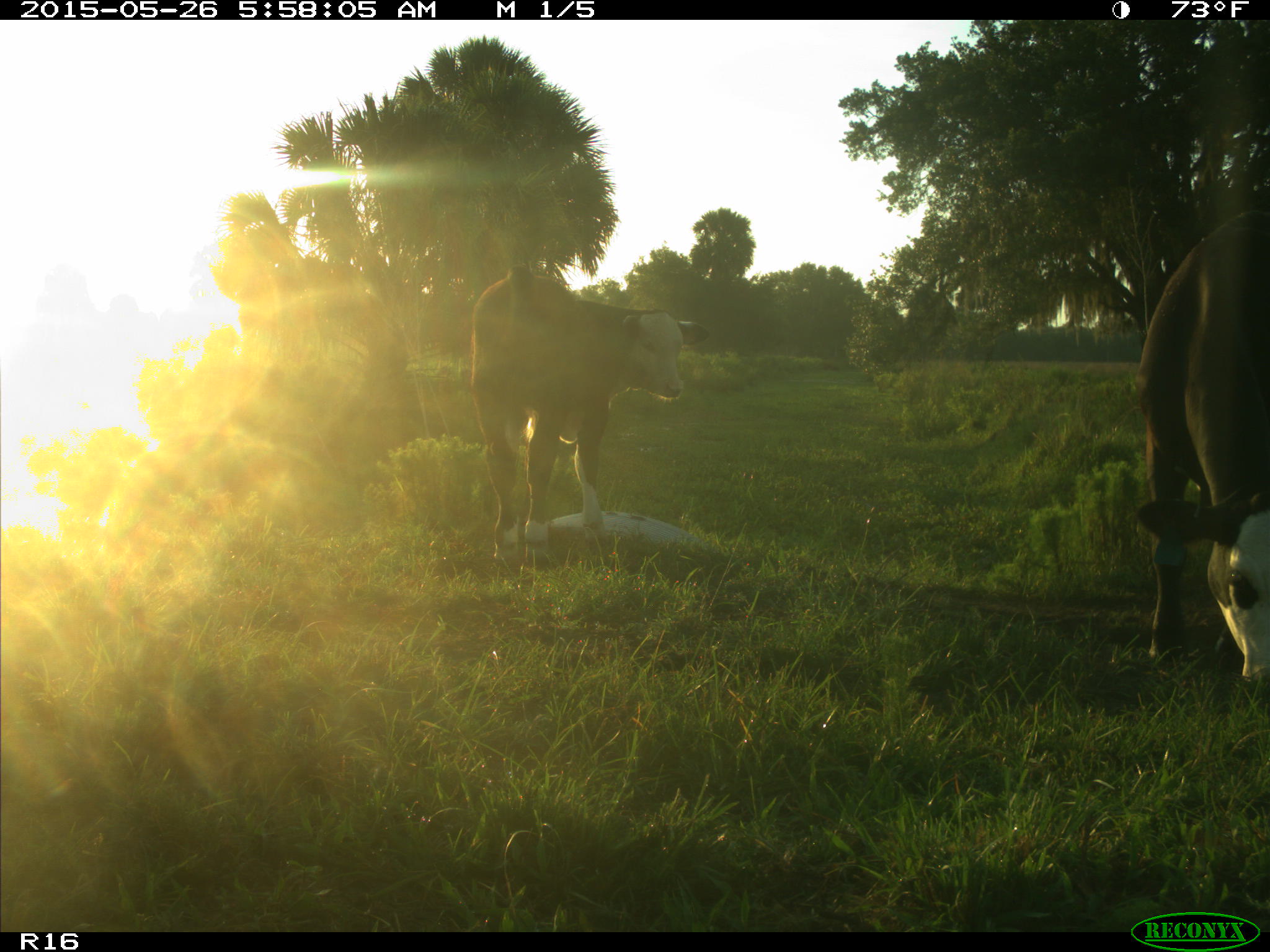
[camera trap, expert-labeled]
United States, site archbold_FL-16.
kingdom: Animalia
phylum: Chordata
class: Mammalia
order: Artiodactyla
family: Bovidae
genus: Bos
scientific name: Bos taurus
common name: domestic cow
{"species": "Bos taurus (domestic cow)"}